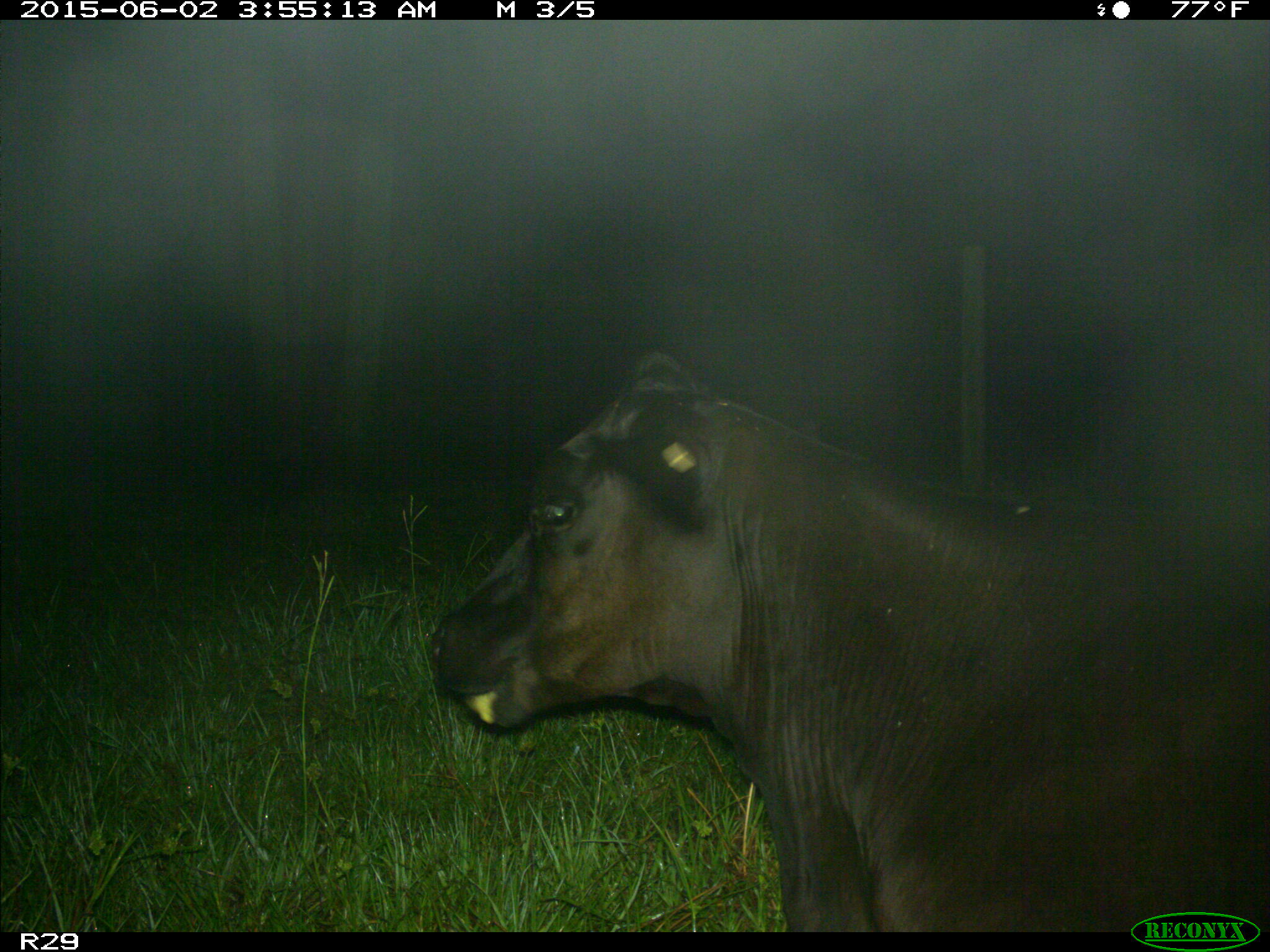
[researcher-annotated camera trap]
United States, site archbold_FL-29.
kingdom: Animalia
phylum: Chordata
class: Mammalia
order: Artiodactyla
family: Bovidae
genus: Bos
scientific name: Bos taurus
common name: domestic cow